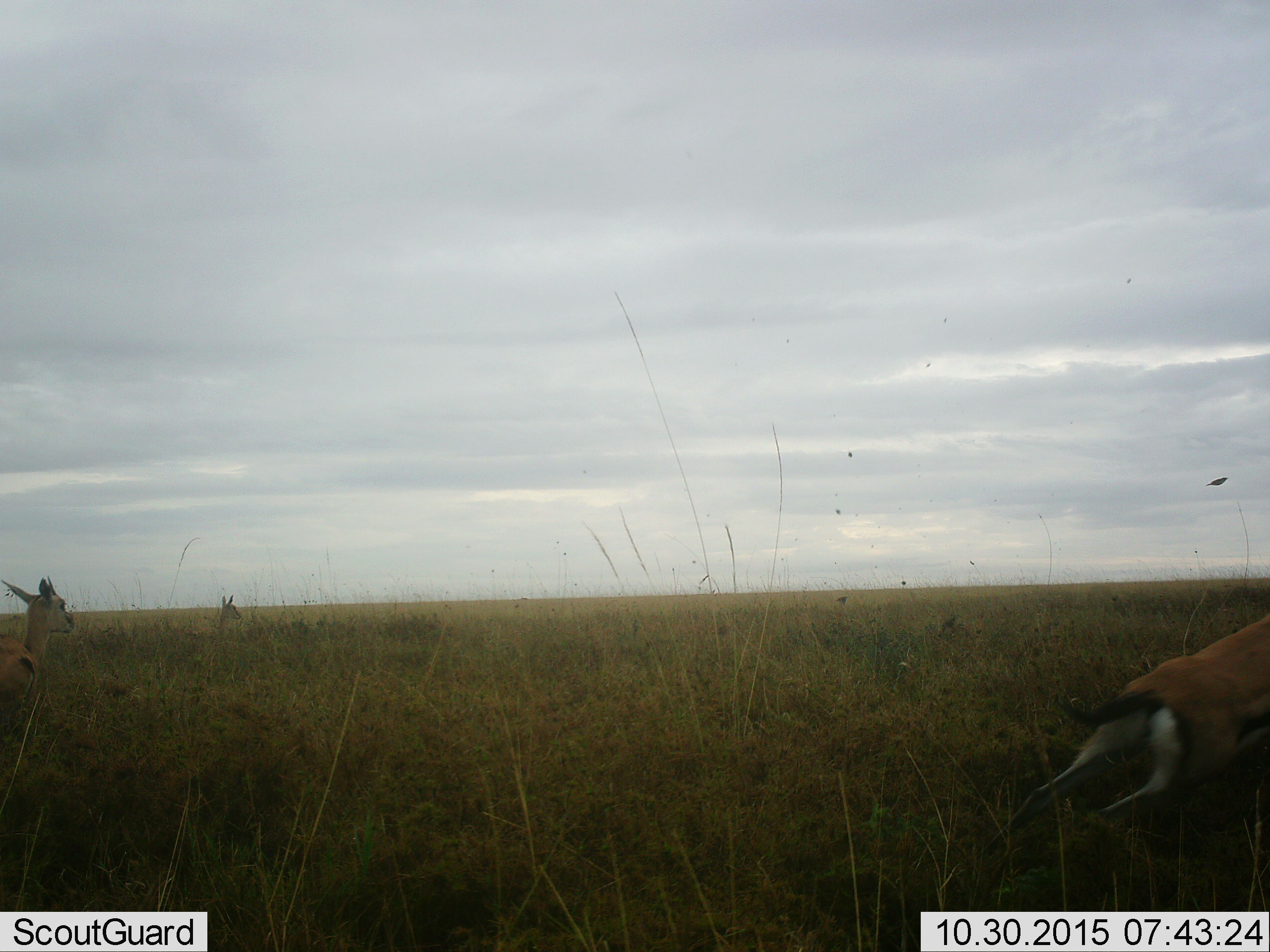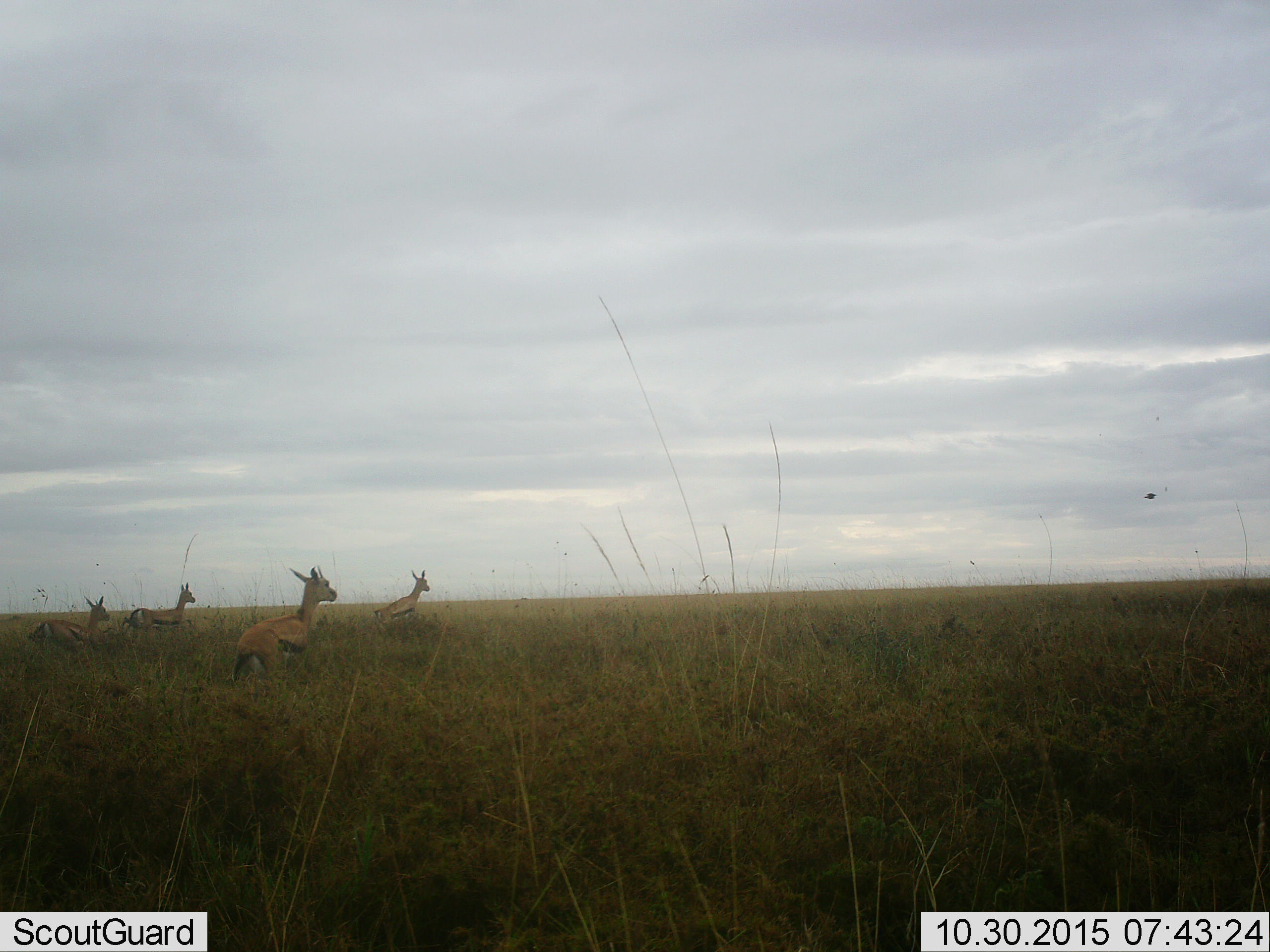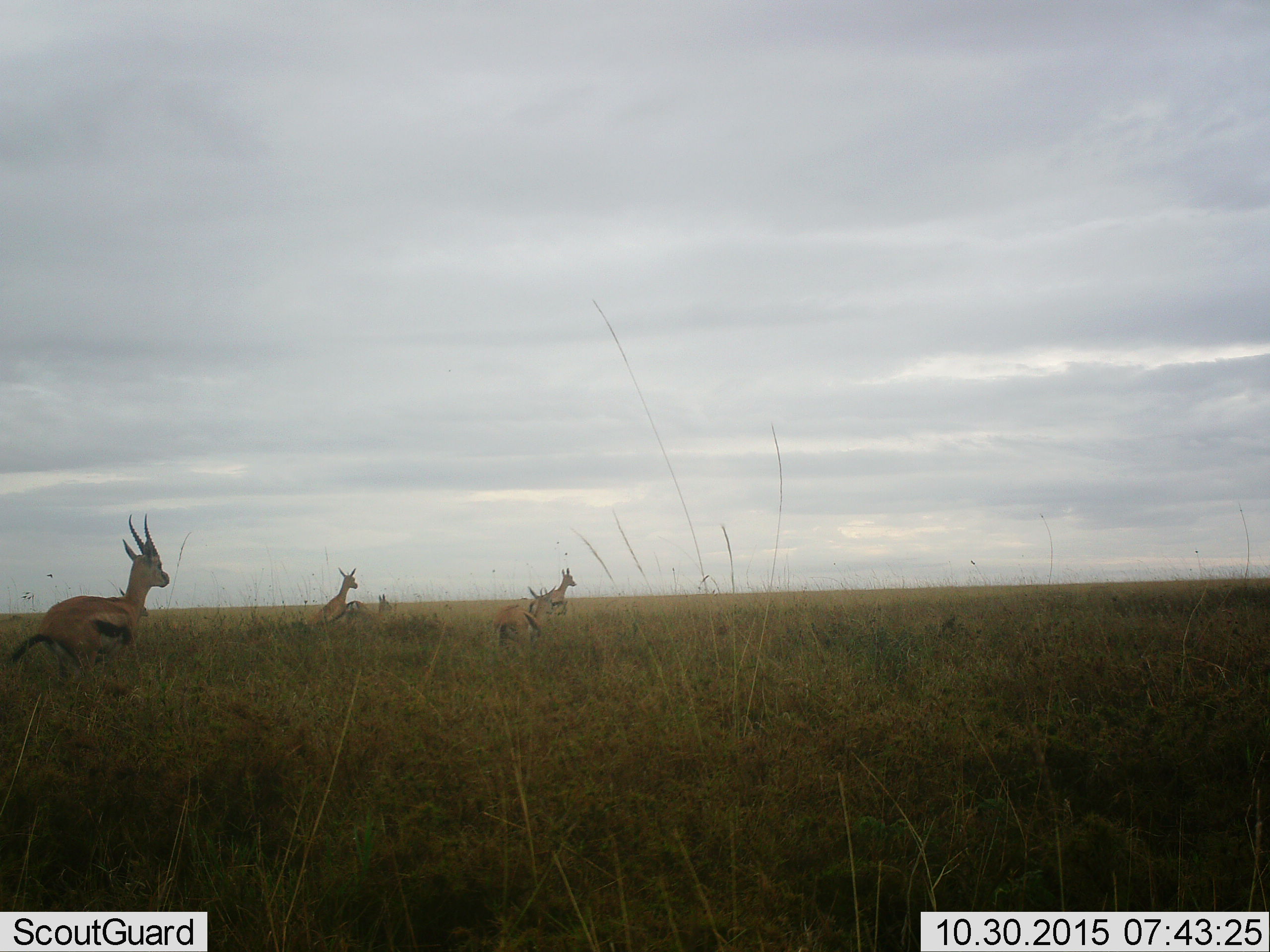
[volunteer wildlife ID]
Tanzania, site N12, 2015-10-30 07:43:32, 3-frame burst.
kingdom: Animalia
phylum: Chordata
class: Mammalia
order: Artiodactyla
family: Bovidae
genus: Eudorcas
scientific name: Eudorcas thomsonii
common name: thomson's gazelle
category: gazellethomsons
Gazellethomsons (thomson's gazelle) (Eudorcas thomsonii), count 7. Behavior (volunteer vote fractions): standing 10%, resting 0%, moving 100%, interacting 0%. Young present (vote fraction): 10%. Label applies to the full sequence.